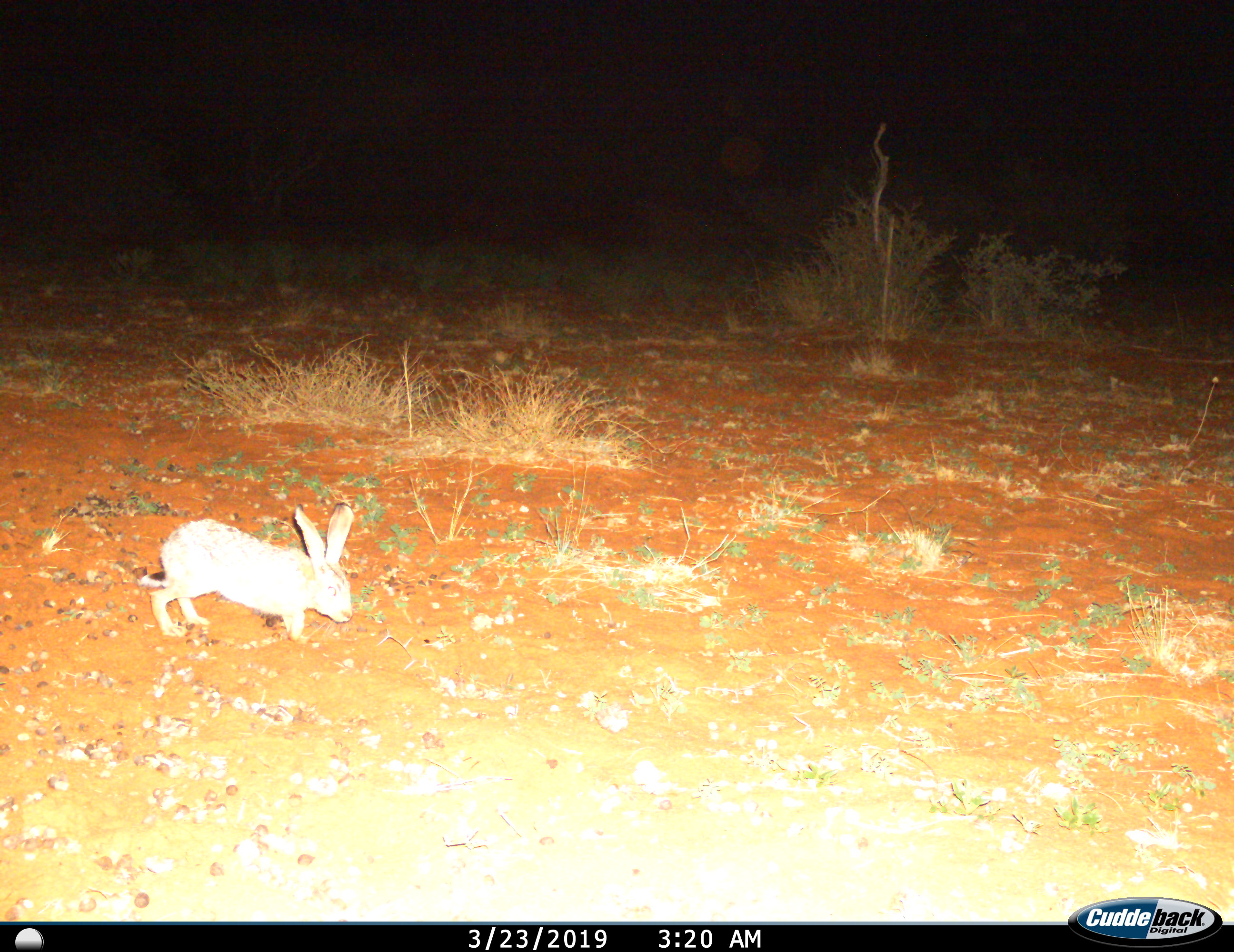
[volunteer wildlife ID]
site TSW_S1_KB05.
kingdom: Animalia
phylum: Chordata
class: Mammalia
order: Lagomorpha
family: Leporidae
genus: Lepus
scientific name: Lepus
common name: hare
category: hareunknown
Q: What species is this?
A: Hareunknown (hare) (Lepus).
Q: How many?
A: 1.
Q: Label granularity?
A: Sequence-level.